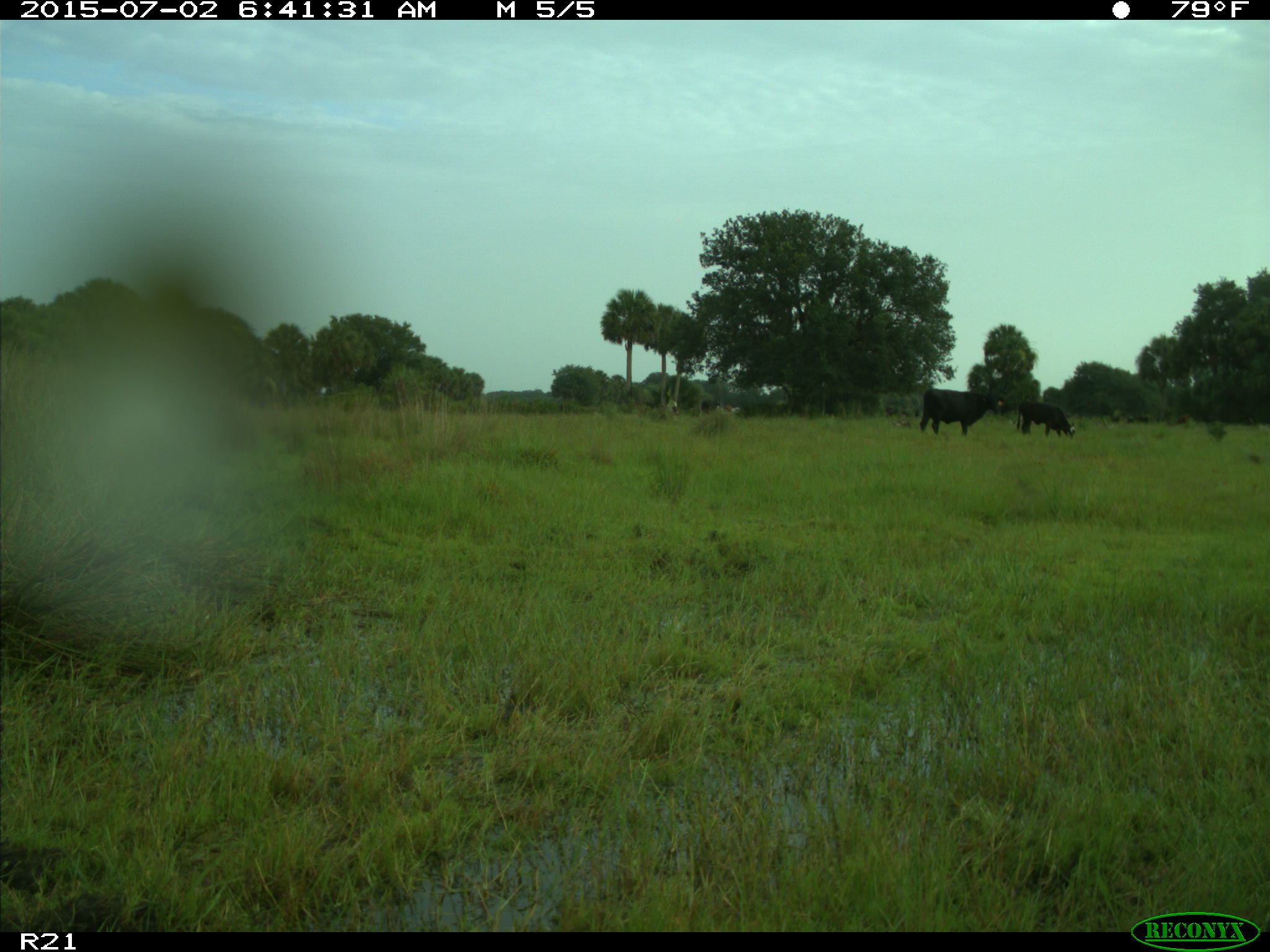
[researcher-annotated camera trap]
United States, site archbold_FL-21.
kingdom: Animalia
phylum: Chordata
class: Mammalia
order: Artiodactyla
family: Bovidae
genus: Bos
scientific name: Bos taurus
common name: domestic cow